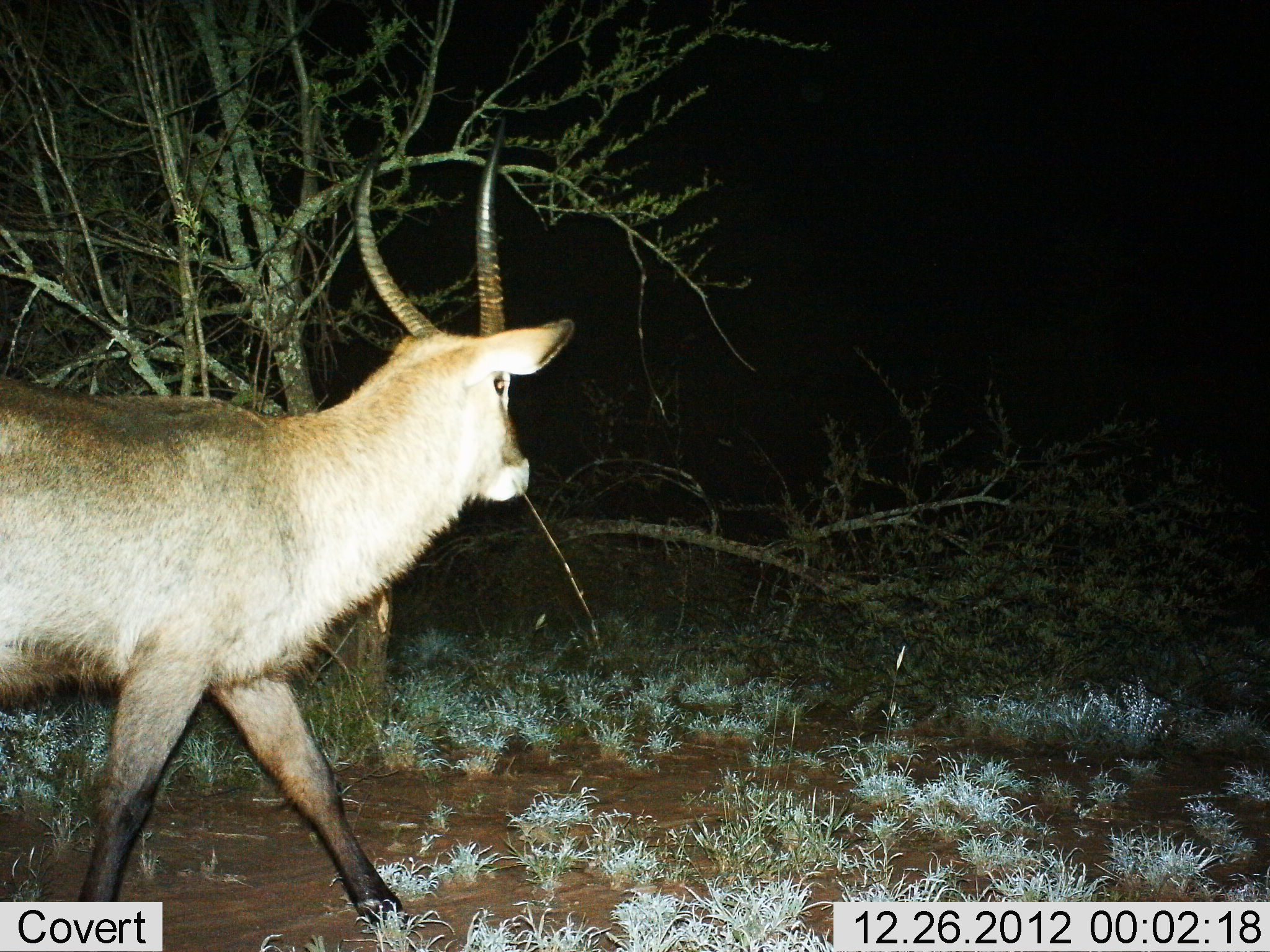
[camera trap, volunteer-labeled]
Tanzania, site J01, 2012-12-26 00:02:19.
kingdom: Animalia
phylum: Chordata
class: Mammalia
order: Artiodactyla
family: Bovidae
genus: Kobus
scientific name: Kobus ellipsiprymnus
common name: waterbuck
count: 1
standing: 11%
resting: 0%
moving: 89%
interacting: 0%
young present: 0%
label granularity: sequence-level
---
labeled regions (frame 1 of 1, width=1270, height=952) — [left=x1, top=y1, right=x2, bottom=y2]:
animal: [left=0, top=116, right=579, bottom=936]